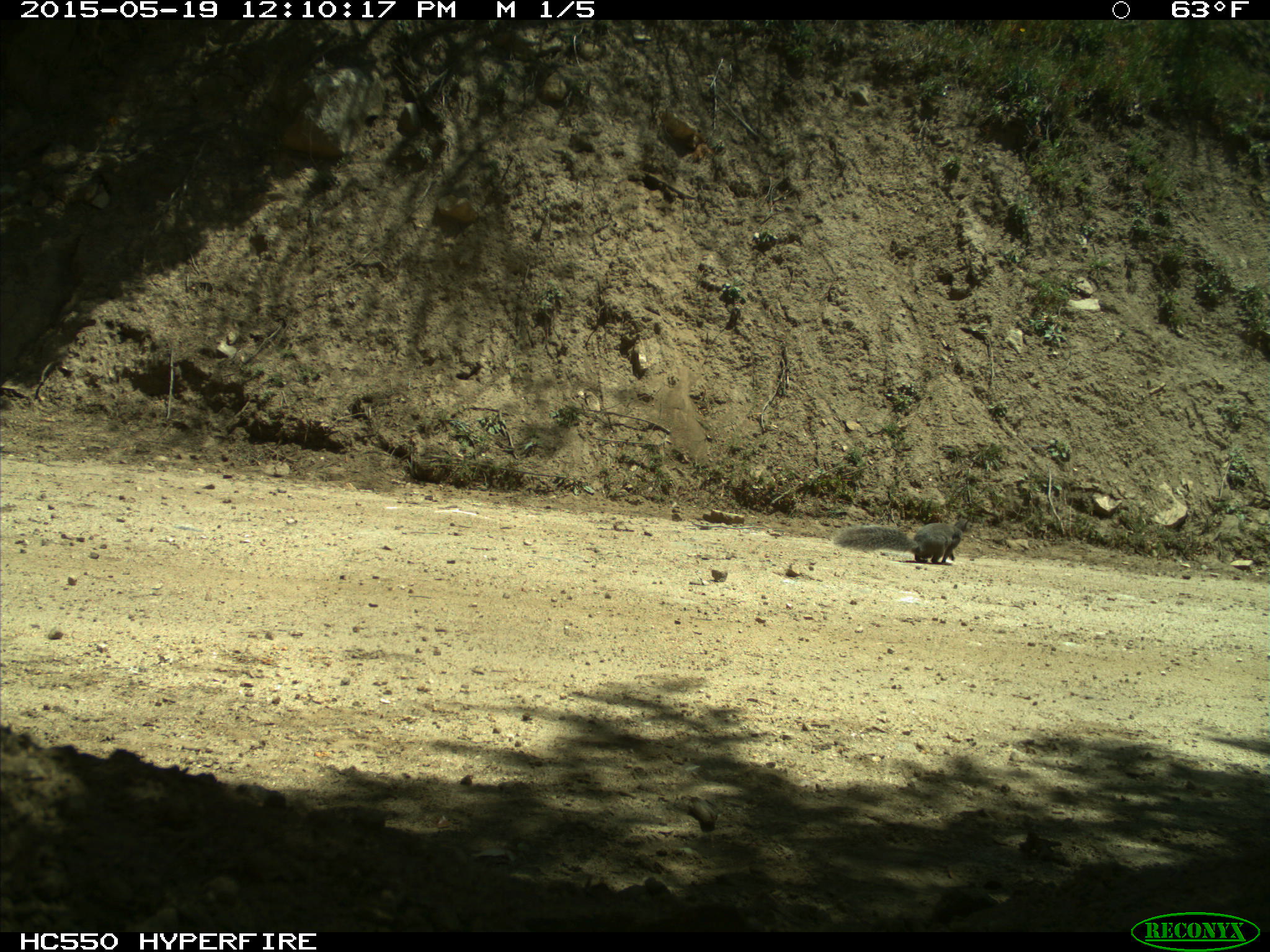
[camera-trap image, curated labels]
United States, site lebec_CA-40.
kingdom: Animalia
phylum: Chordata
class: Mammalia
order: Rodentia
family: Sciuridae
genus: Sciurus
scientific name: Sciurus carolinensis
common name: eastern gray squirrel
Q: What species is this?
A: Sciurus carolinensis (eastern gray squirrel).